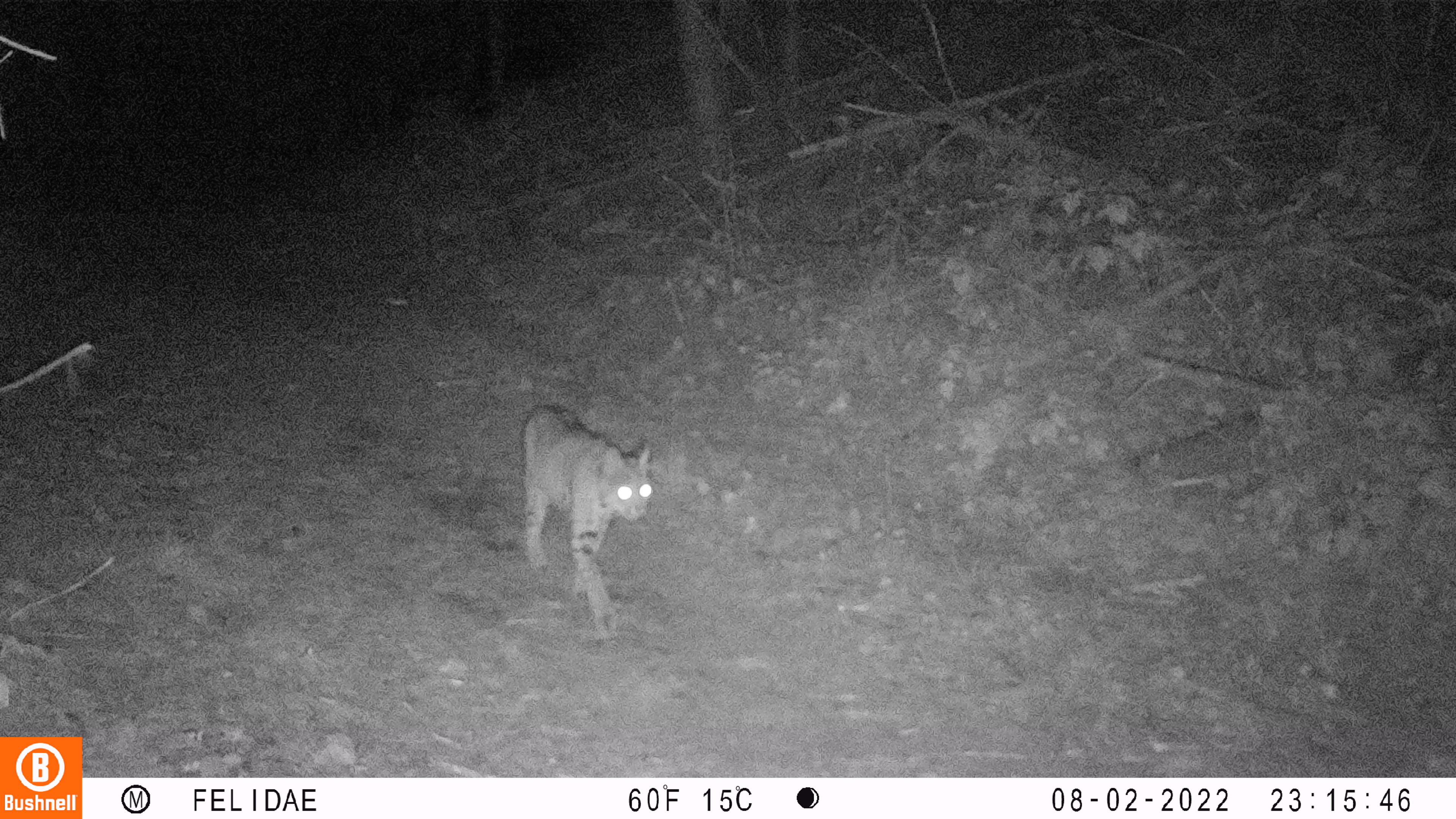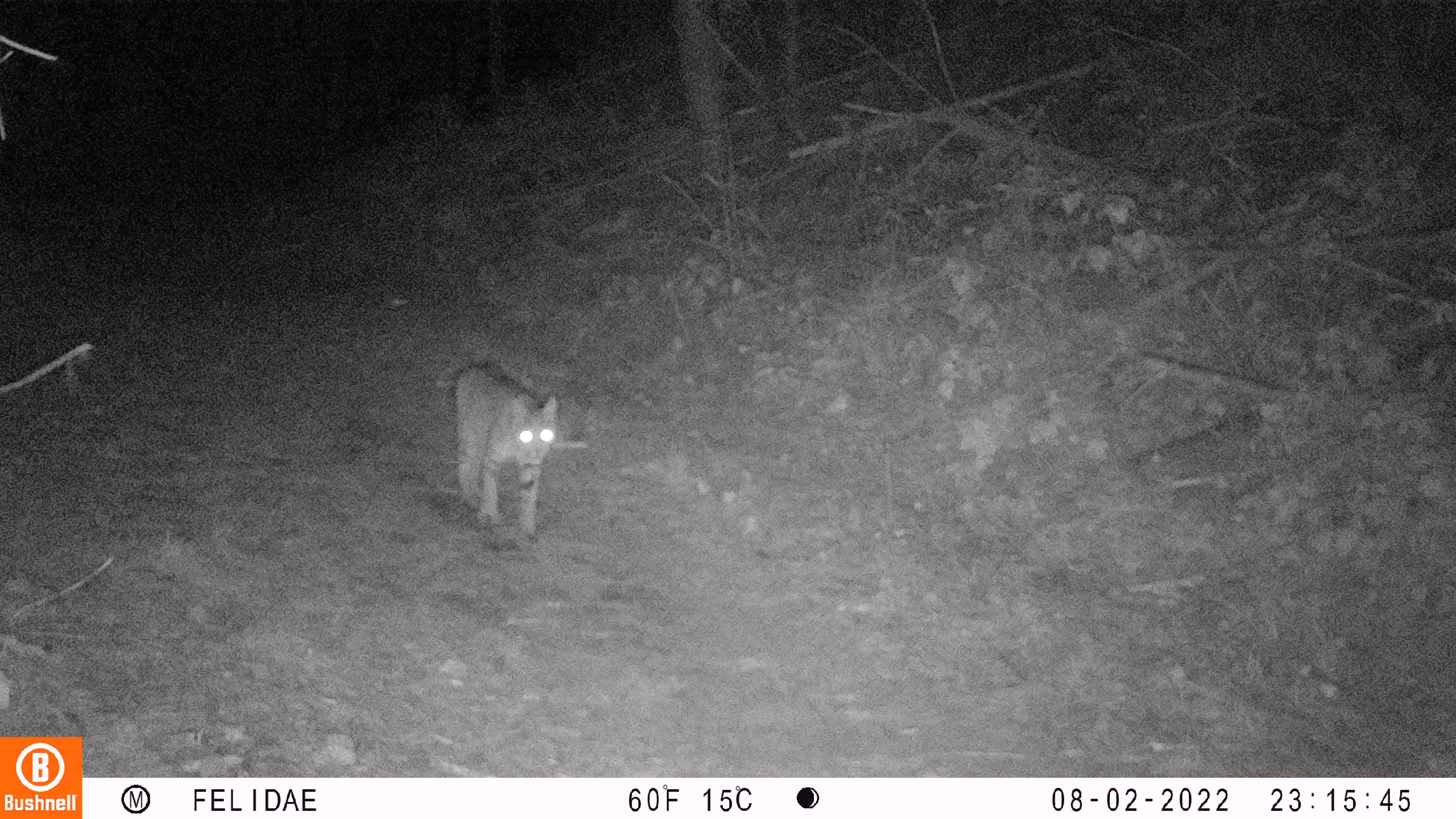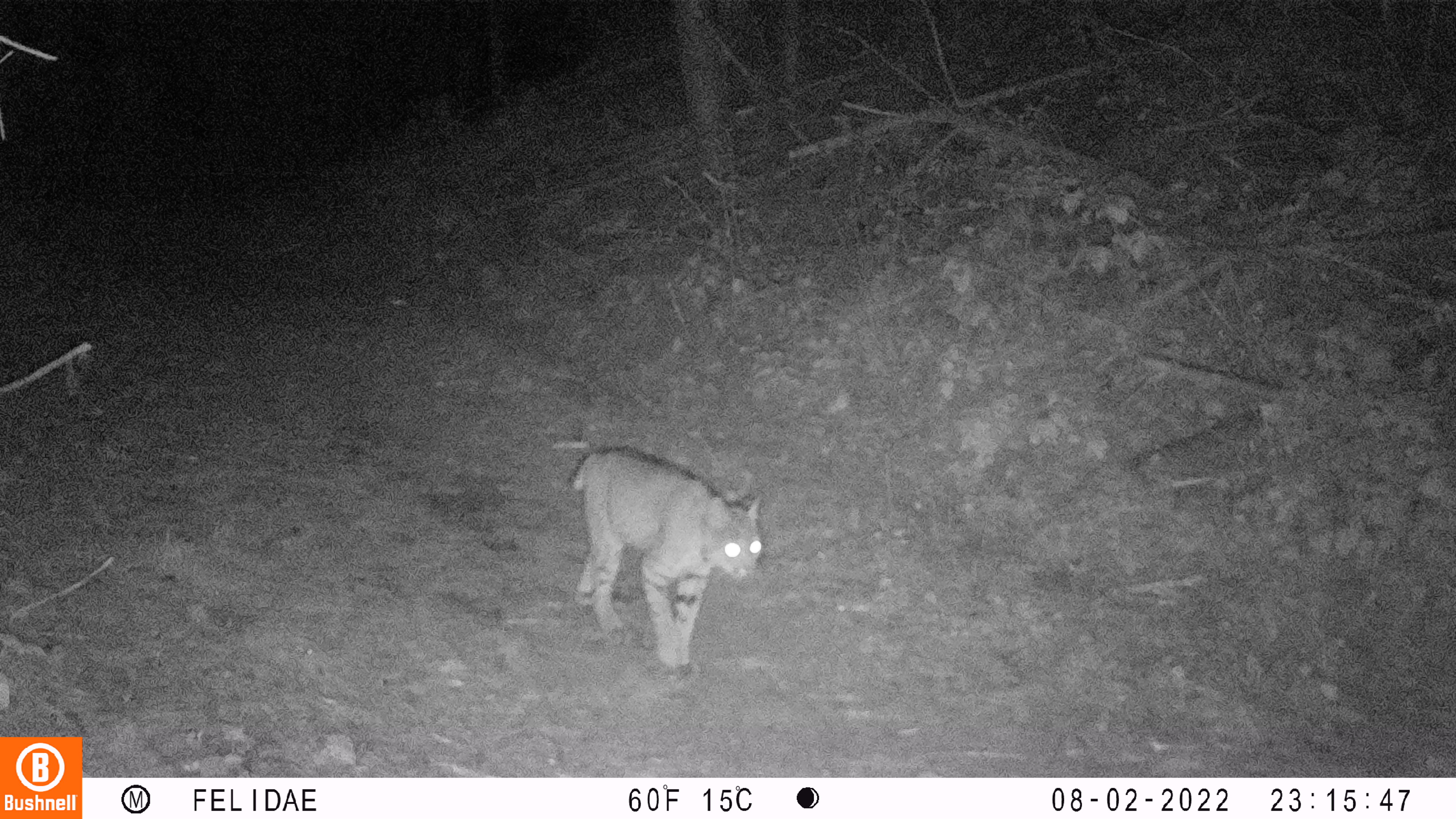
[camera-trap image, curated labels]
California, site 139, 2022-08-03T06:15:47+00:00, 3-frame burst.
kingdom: Animalia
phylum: Chordata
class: Mammalia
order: Carnivora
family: Felidae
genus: Lynx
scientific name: Lynx rufus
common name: bobcat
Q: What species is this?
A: Bobcat (Lynx rufus).